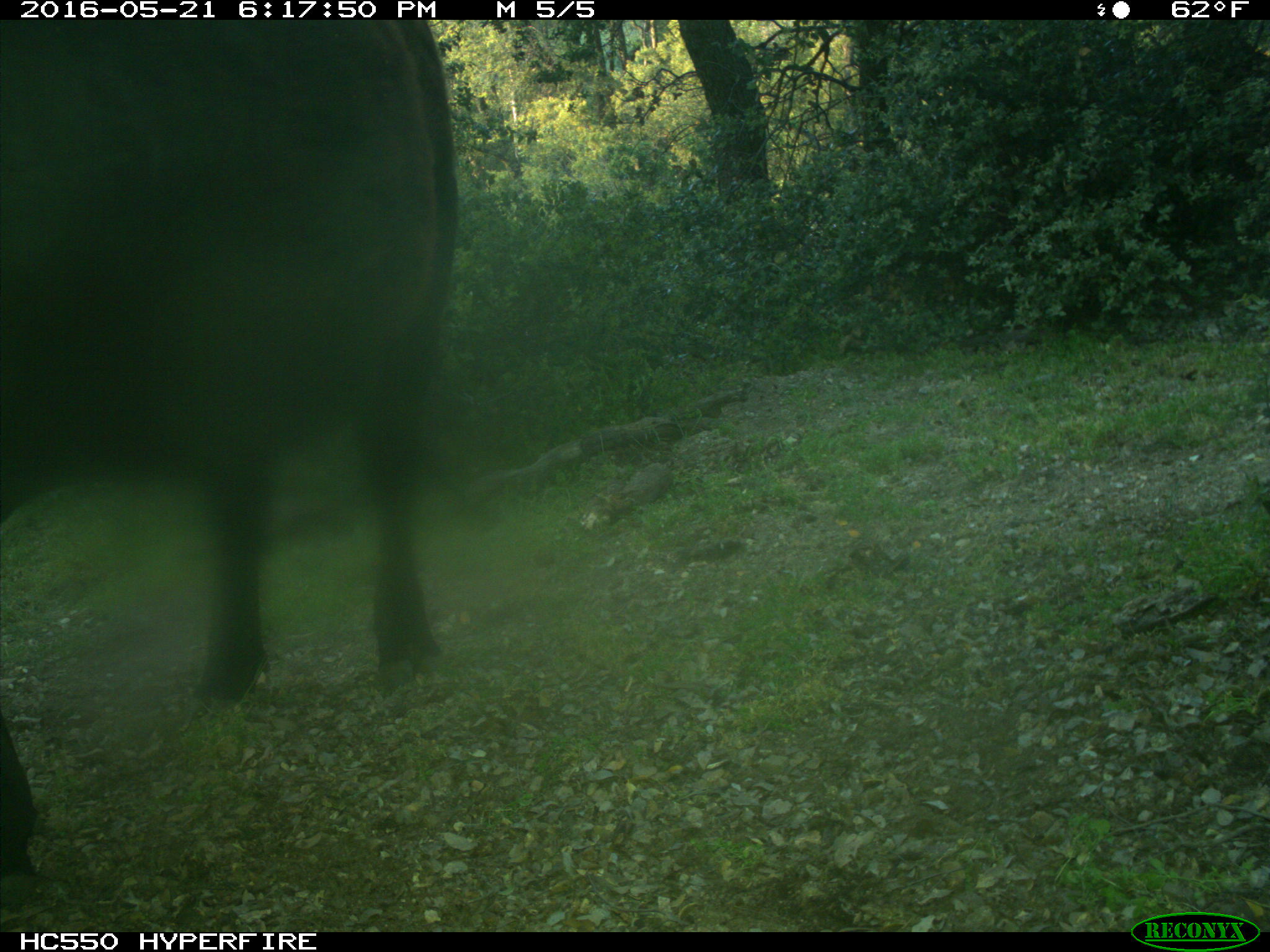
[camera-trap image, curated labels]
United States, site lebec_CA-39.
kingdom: Animalia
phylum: Chordata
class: Mammalia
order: Artiodactyla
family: Bovidae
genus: Bos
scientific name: Bos taurus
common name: domestic cow